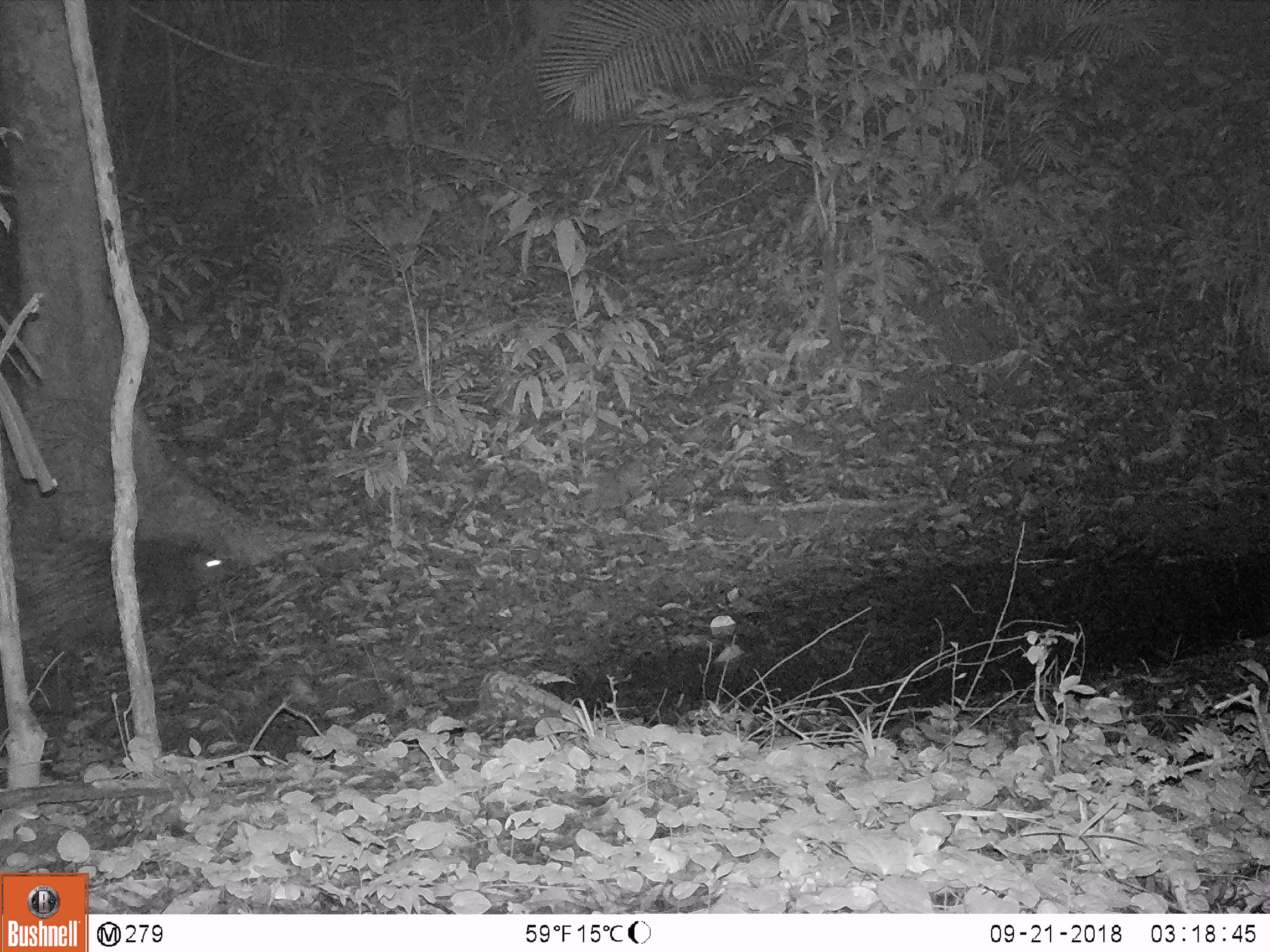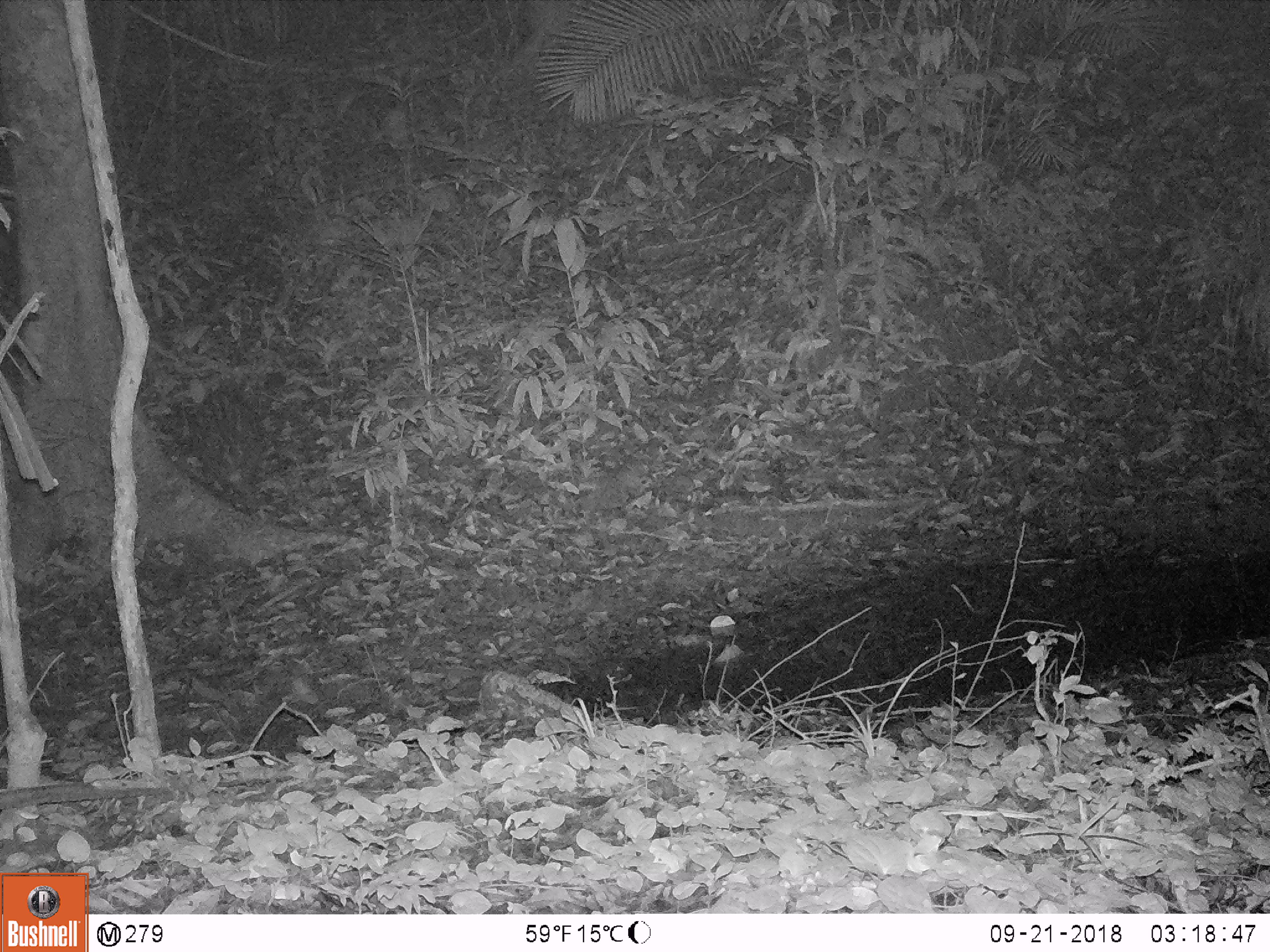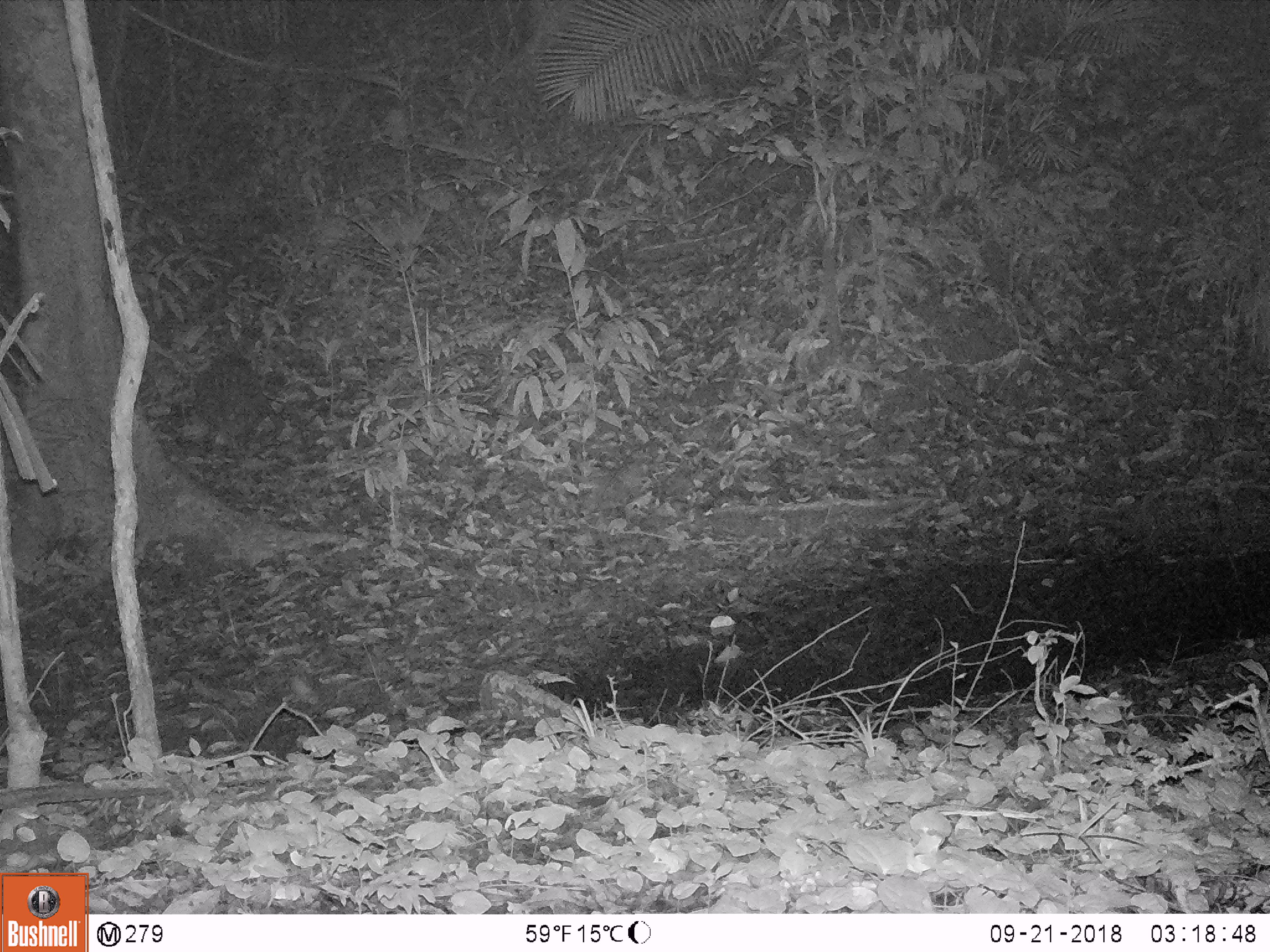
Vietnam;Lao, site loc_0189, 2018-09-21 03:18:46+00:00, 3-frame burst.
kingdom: Animalia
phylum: Chordata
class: Mammalia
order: Rodentia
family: Hystricidae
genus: Hystrix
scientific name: Hystrix brachyura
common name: malayan porcupine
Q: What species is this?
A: Malayan porcupine (Hystrix brachyura).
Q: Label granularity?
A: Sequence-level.